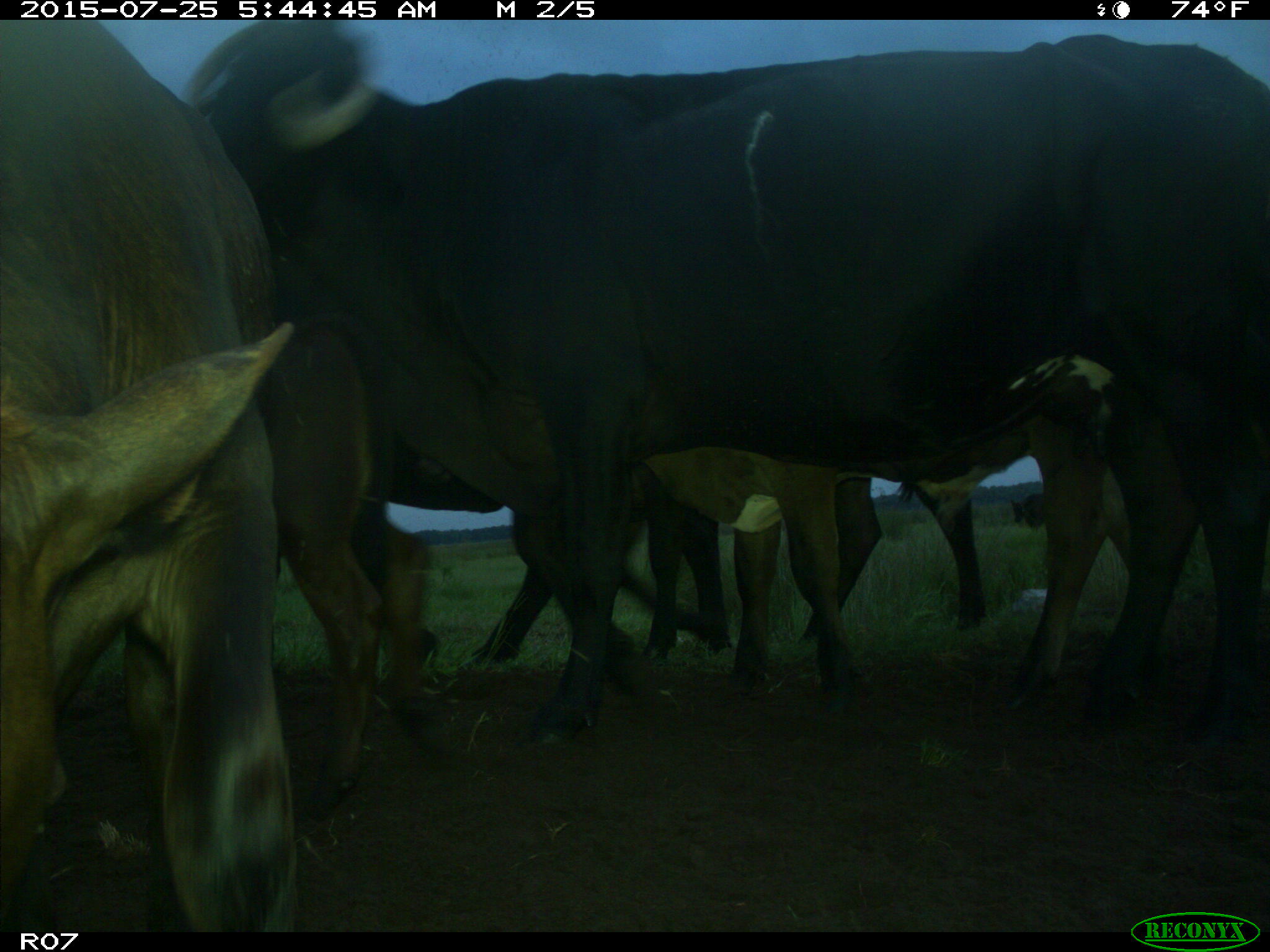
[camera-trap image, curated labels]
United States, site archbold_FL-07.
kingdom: Animalia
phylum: Chordata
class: Mammalia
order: Artiodactyla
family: Bovidae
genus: Bos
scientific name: Bos taurus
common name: domestic cow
Bos taurus (domestic cow).